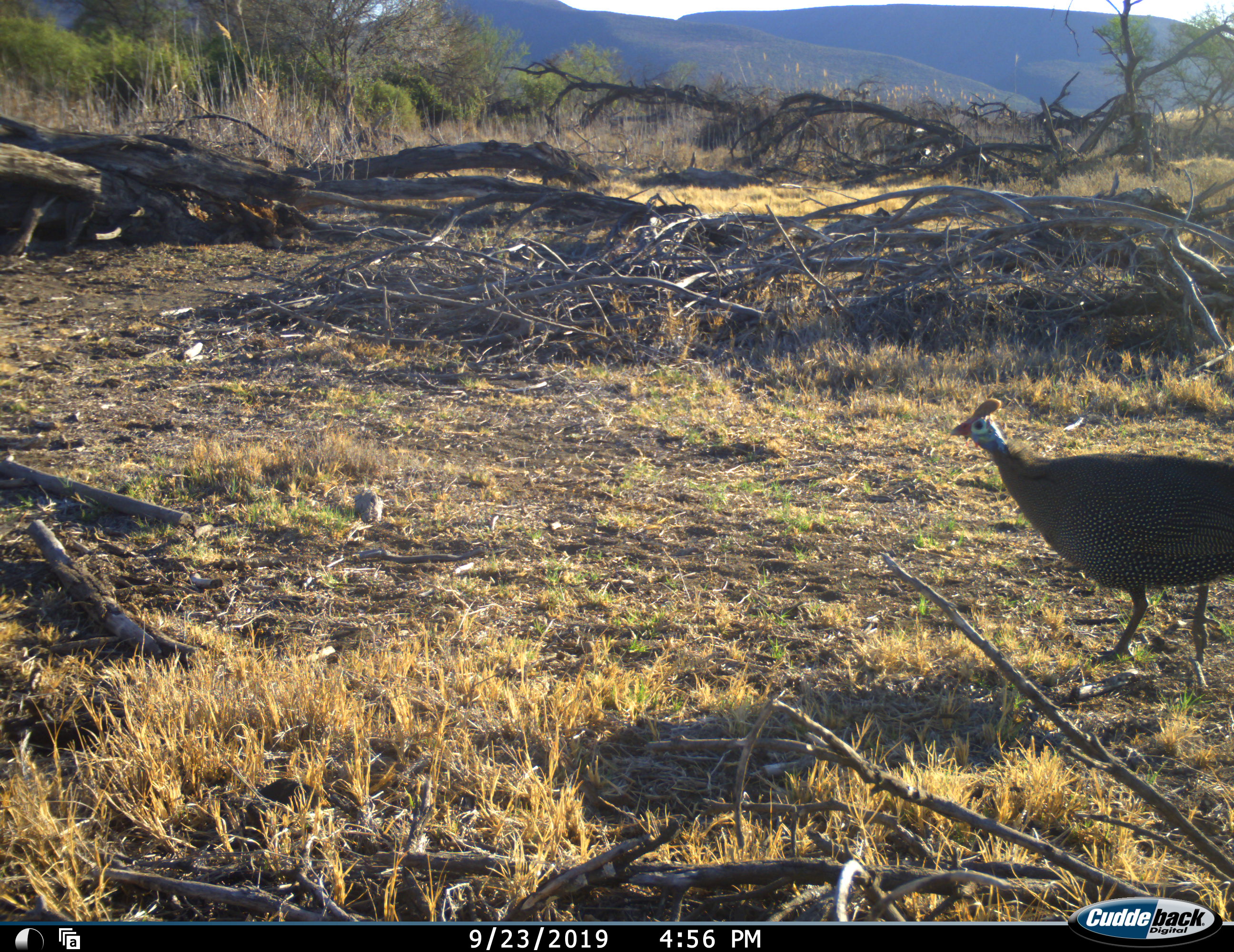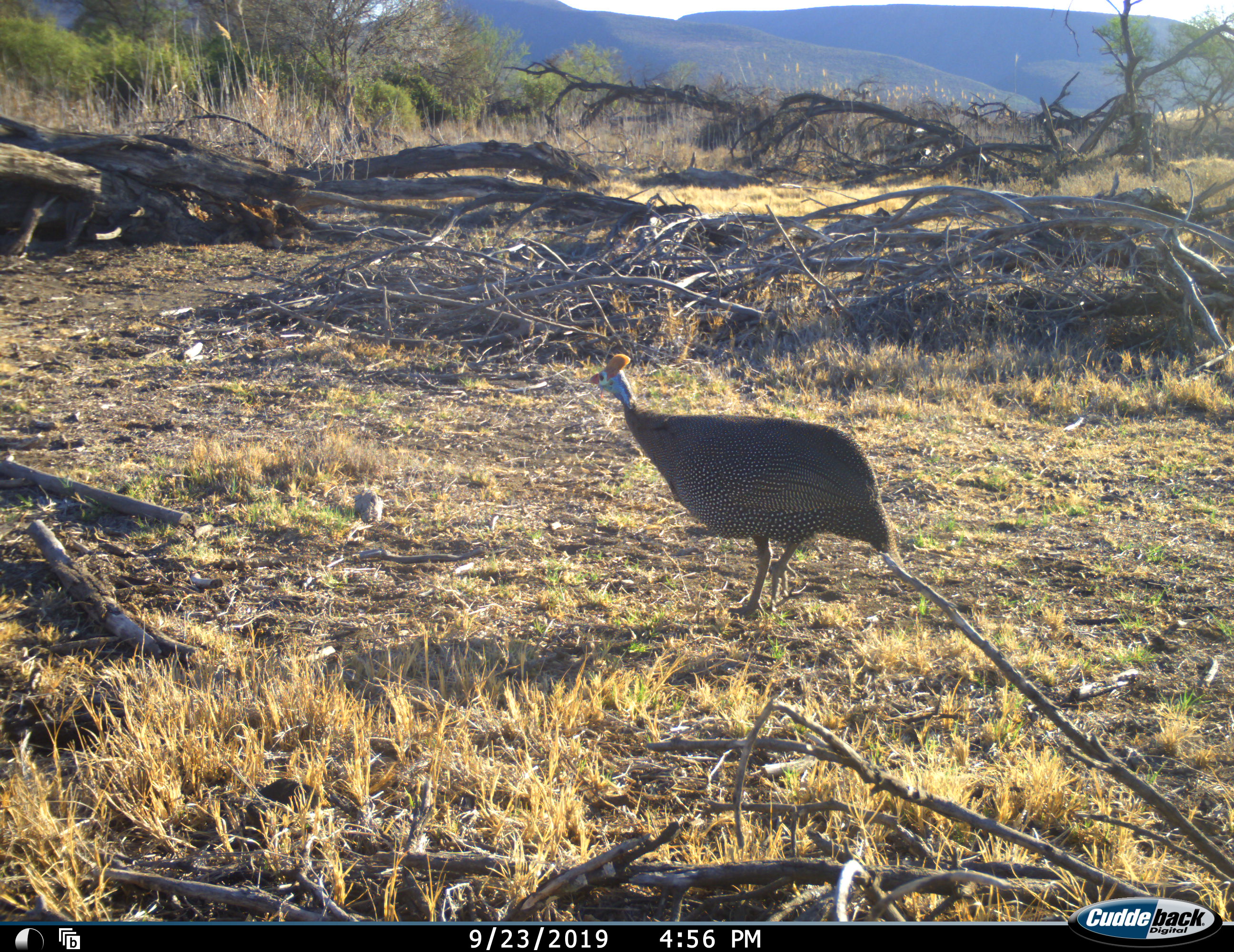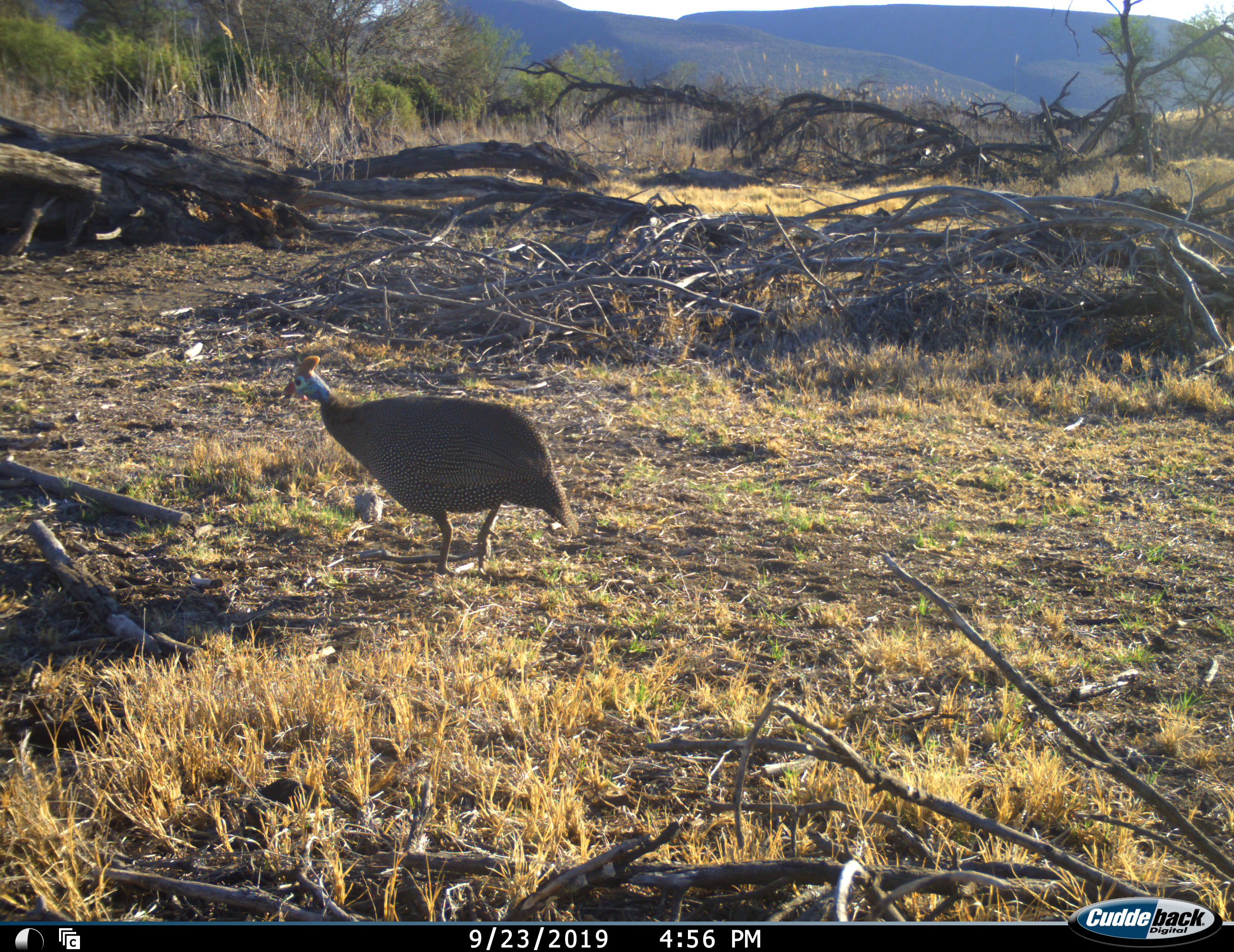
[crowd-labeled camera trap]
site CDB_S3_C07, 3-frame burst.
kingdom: Animalia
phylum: Chordata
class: Aves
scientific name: Aves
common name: bird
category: birdother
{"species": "birdother (bird) (Aves)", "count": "1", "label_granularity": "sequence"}